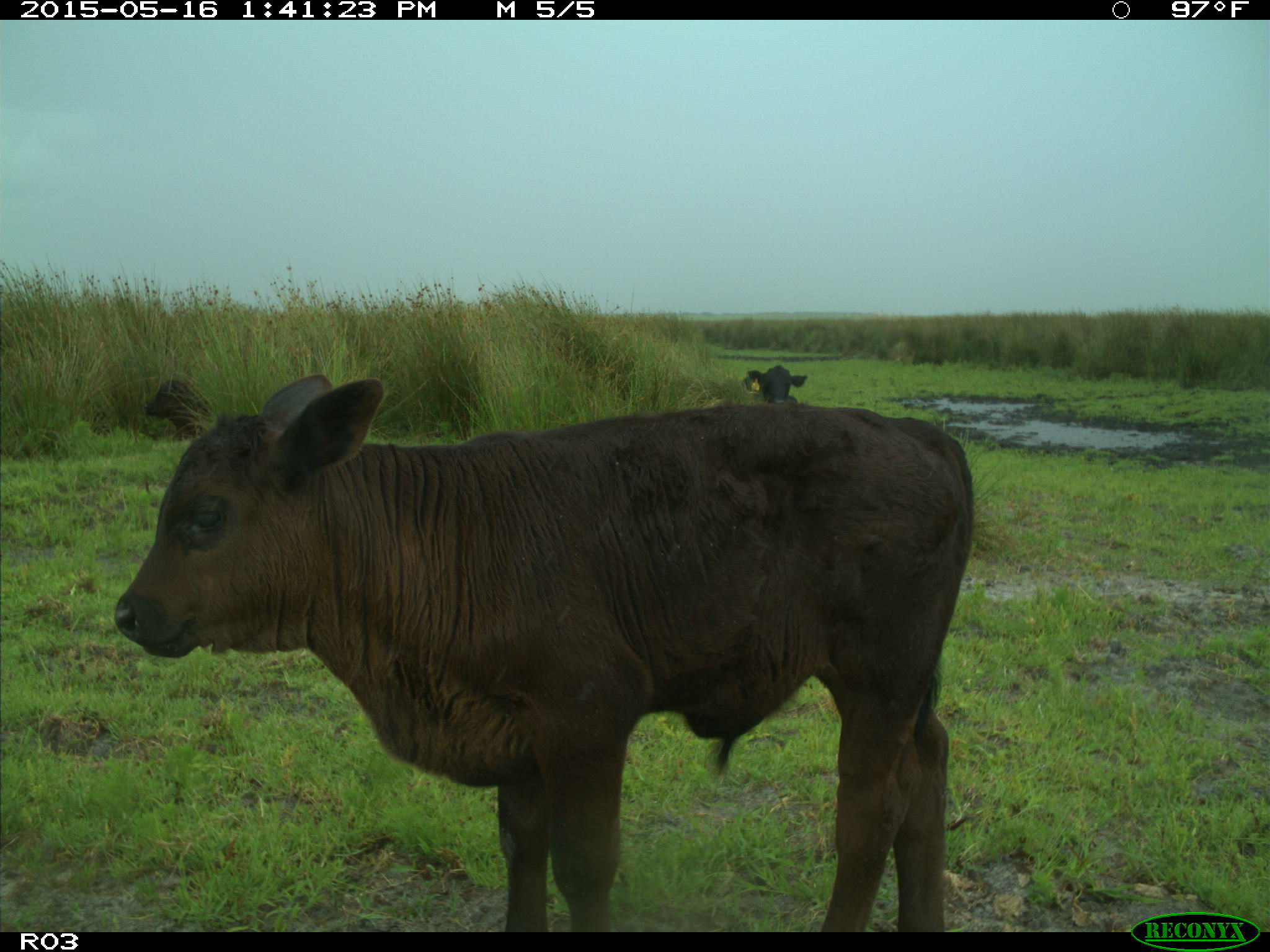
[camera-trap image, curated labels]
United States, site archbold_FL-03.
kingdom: Animalia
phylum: Chordata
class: Mammalia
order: Artiodactyla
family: Bovidae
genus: Bos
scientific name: Bos taurus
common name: domestic cow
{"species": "Bos taurus (domestic cow)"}